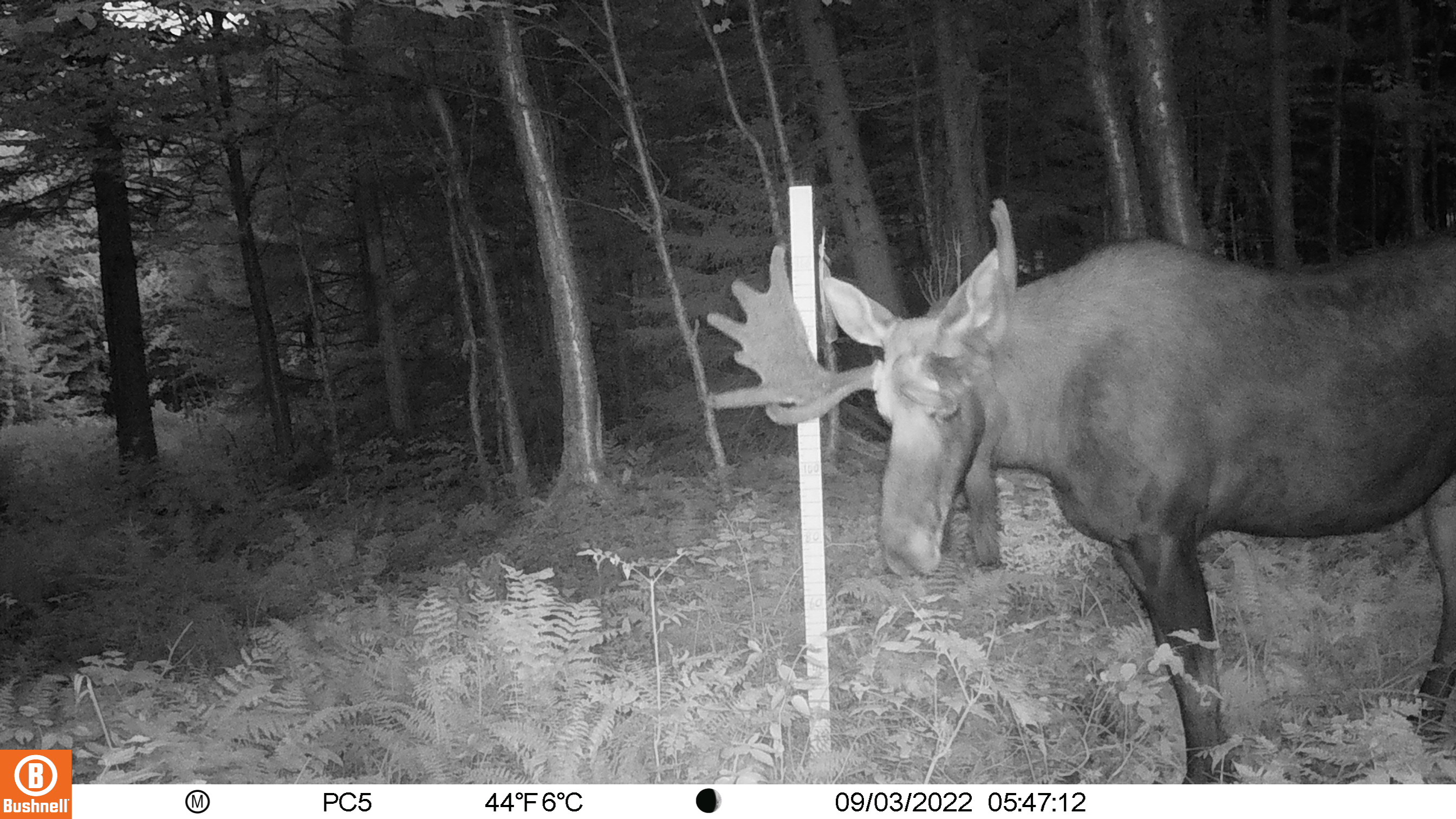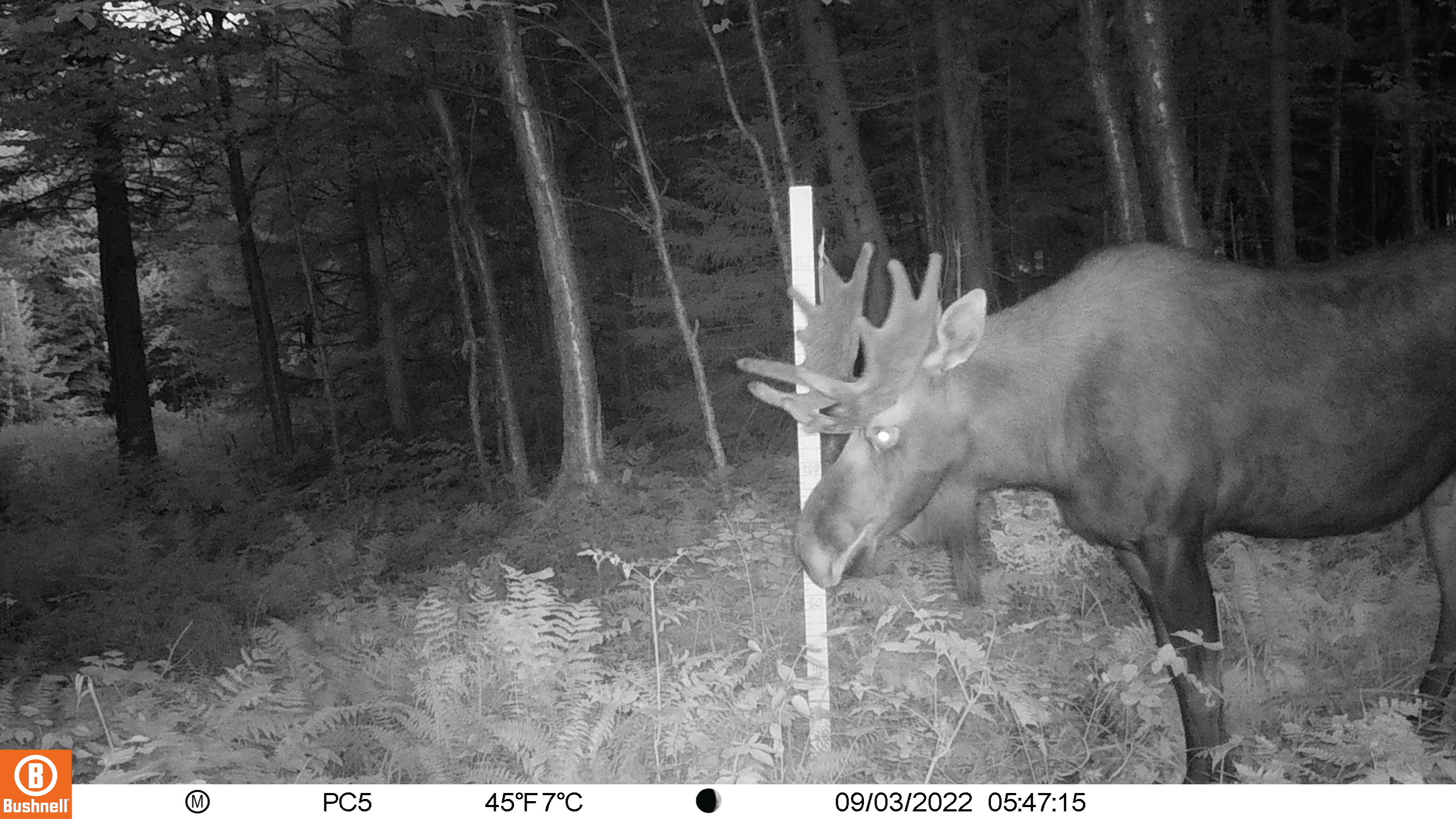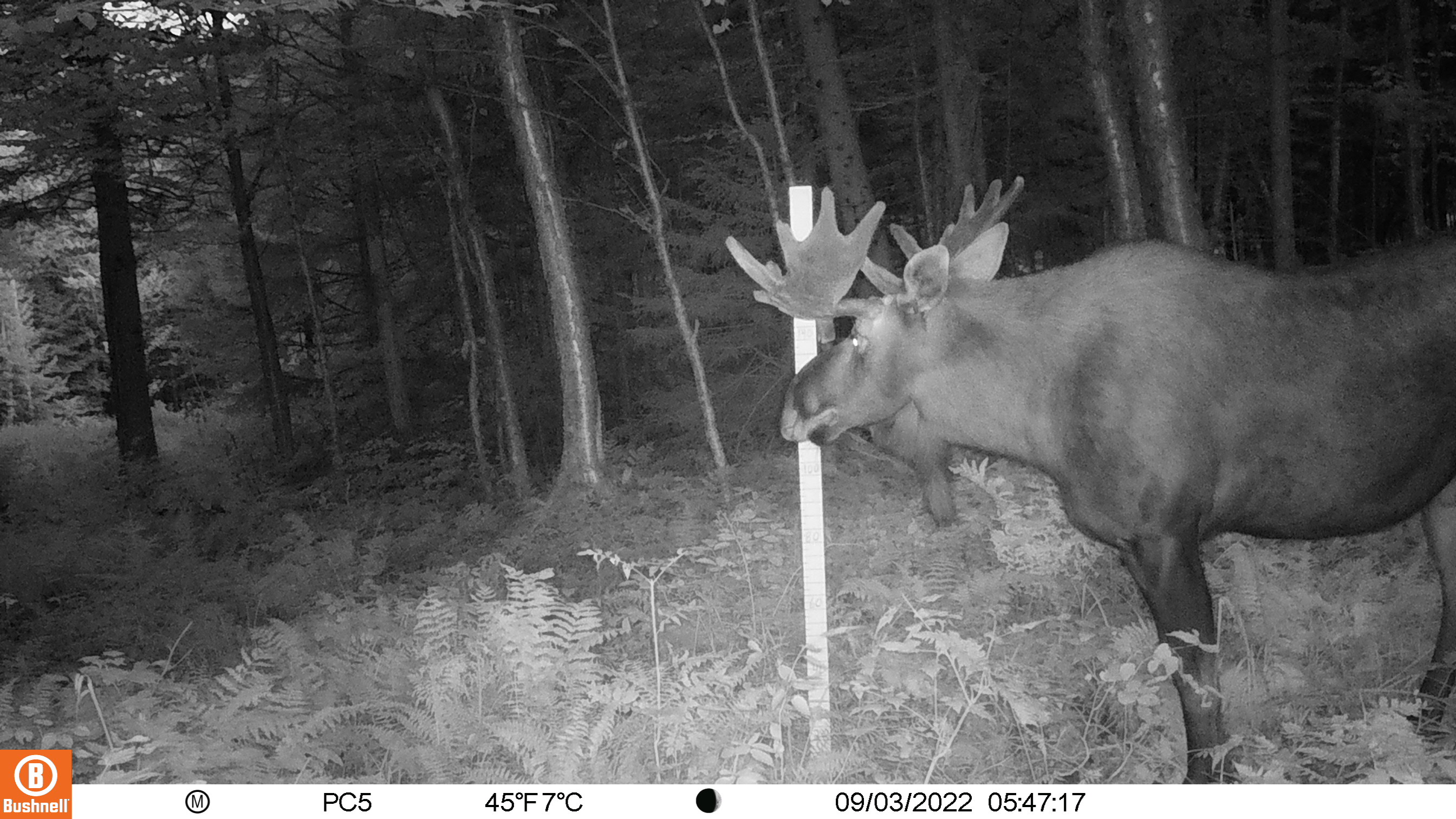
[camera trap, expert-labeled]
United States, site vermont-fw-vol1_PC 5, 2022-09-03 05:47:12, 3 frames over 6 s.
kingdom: Animalia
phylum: Chordata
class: Mammalia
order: Artiodactyla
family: Cervidae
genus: Alces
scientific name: Alces alces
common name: moose